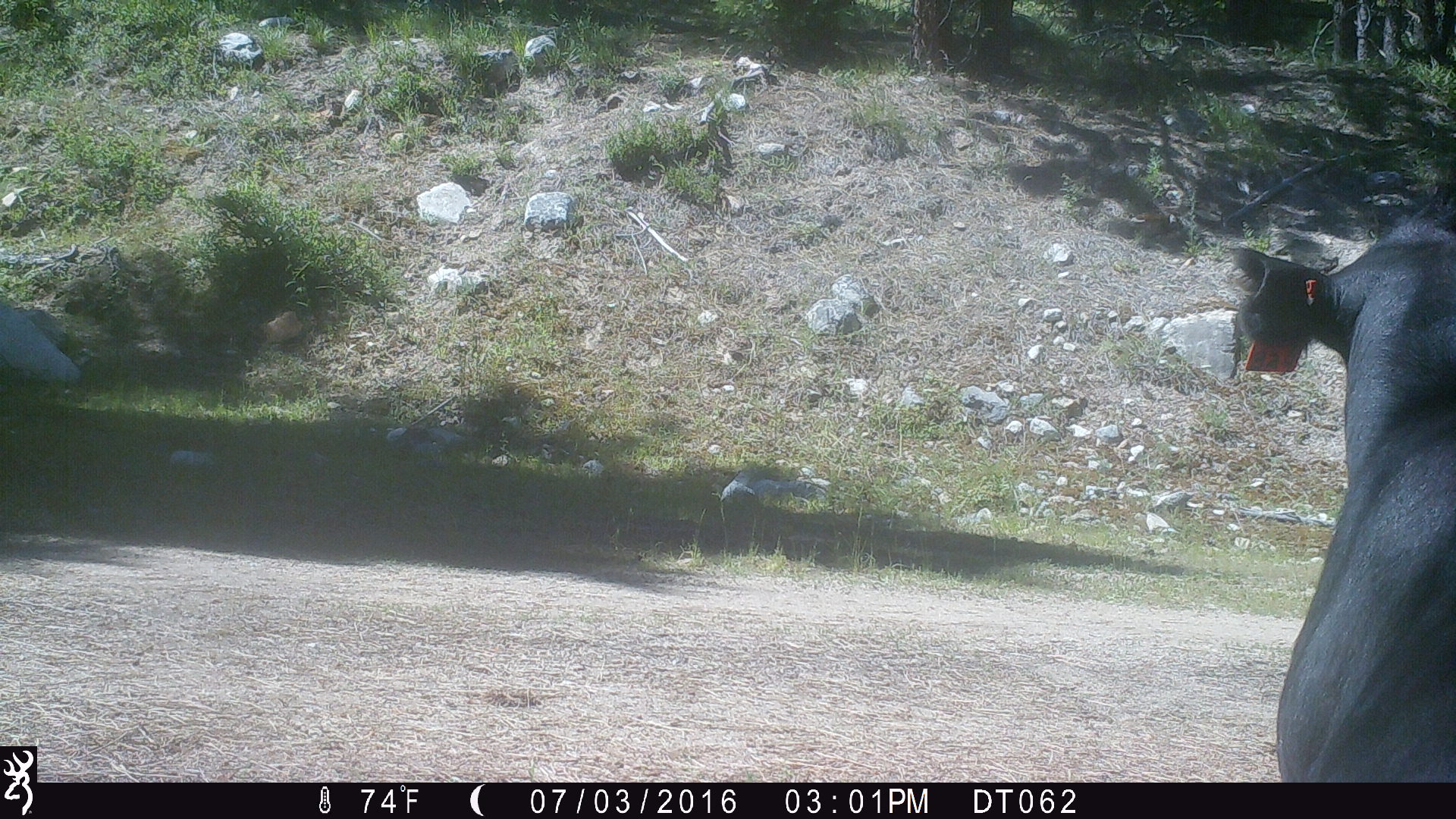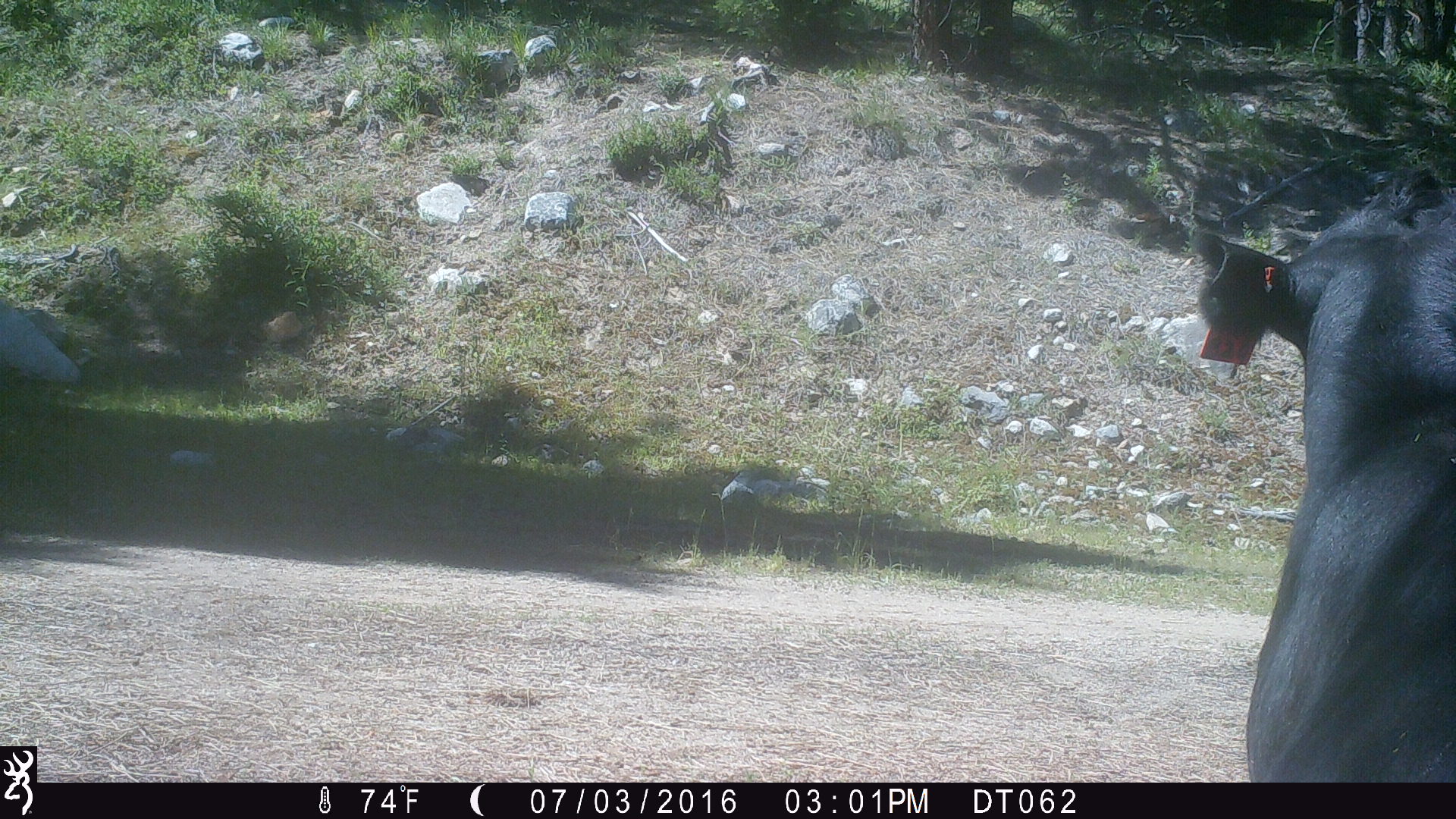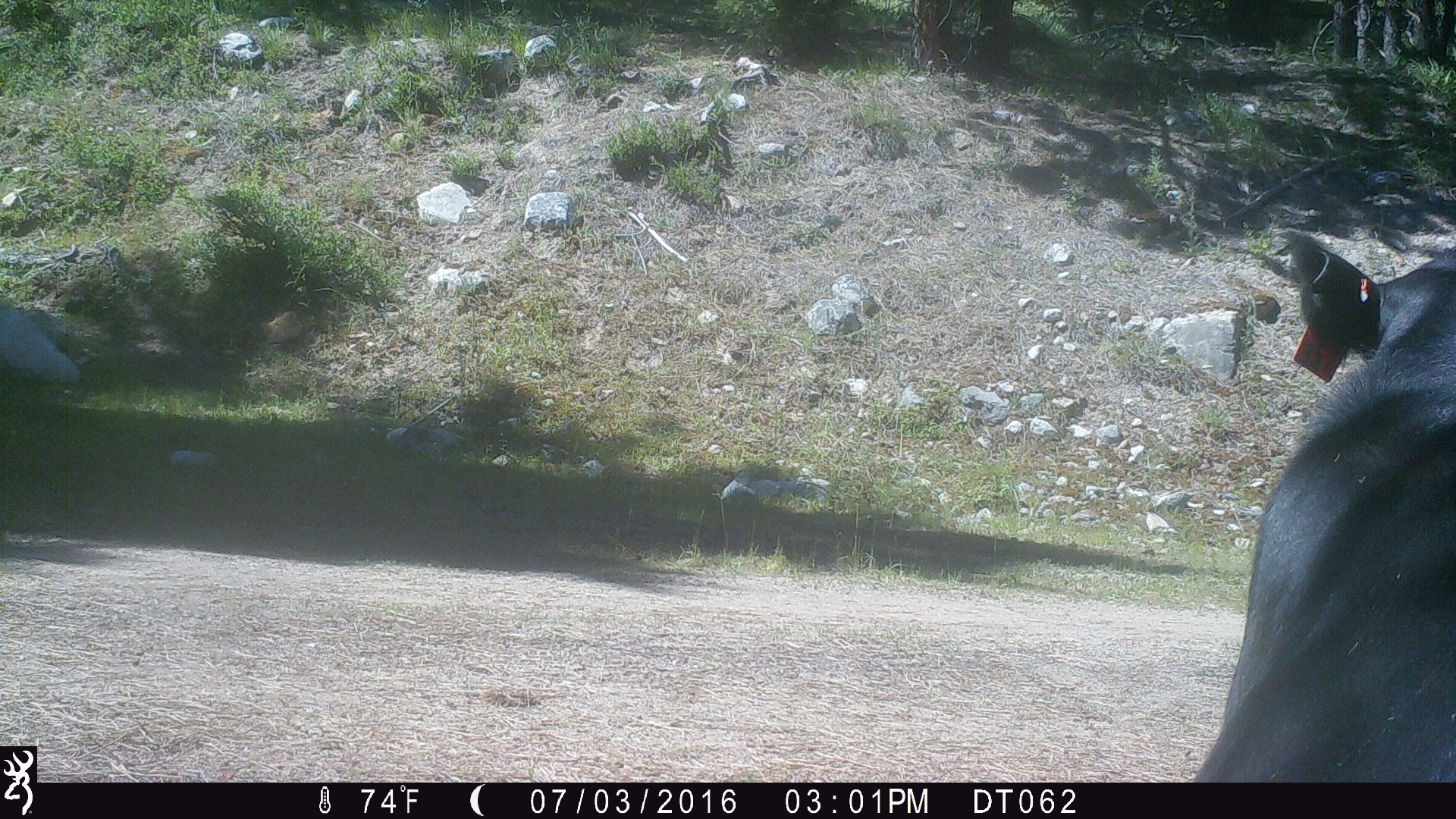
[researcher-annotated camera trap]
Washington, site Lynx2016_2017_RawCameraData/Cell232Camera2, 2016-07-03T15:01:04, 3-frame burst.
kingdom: Animalia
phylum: Chordata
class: Mammalia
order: Artiodactyla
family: Bovidae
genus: Bos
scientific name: Bos taurus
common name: domestic cattle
Domestic cattle (Bos taurus). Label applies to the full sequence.